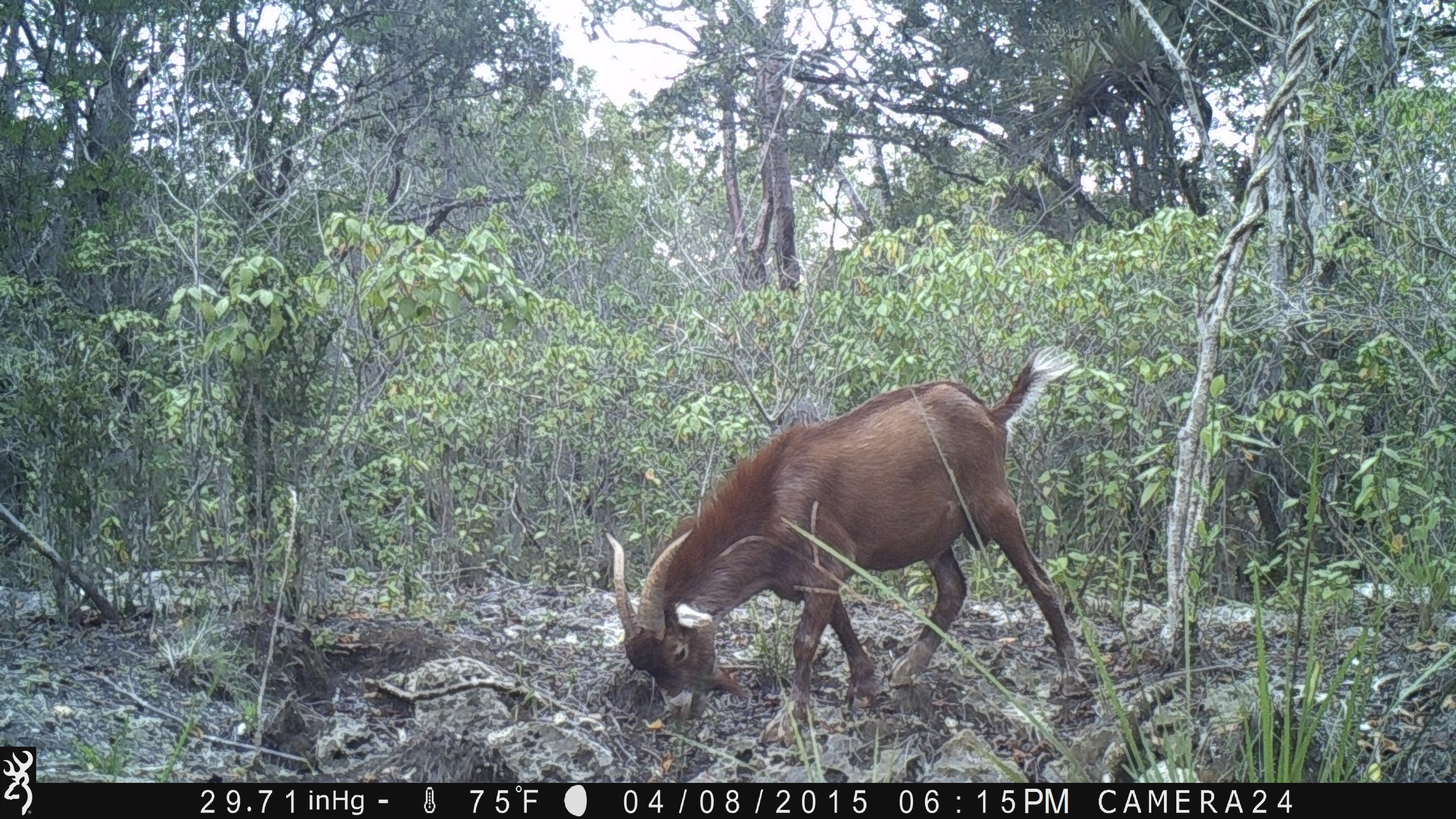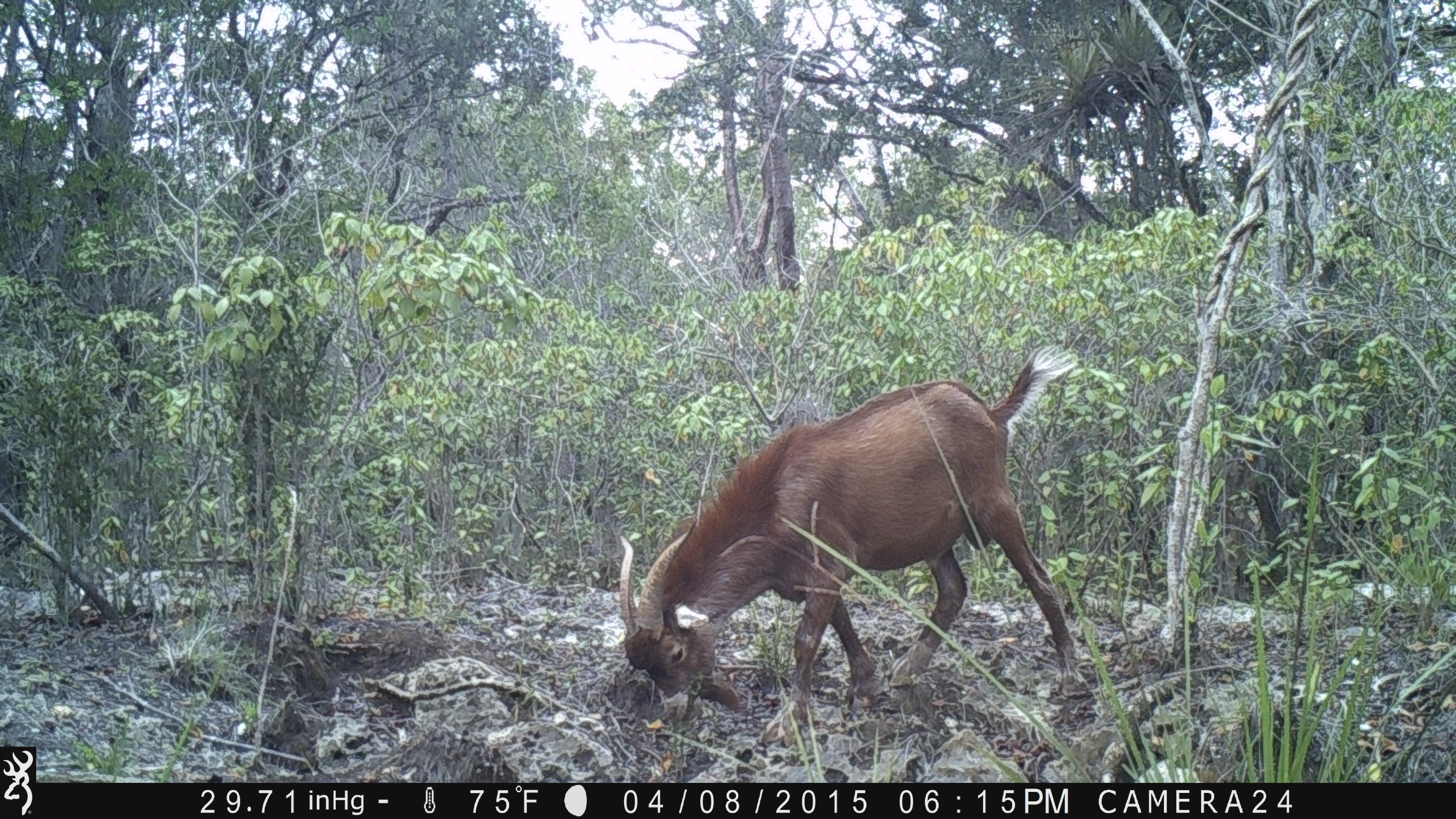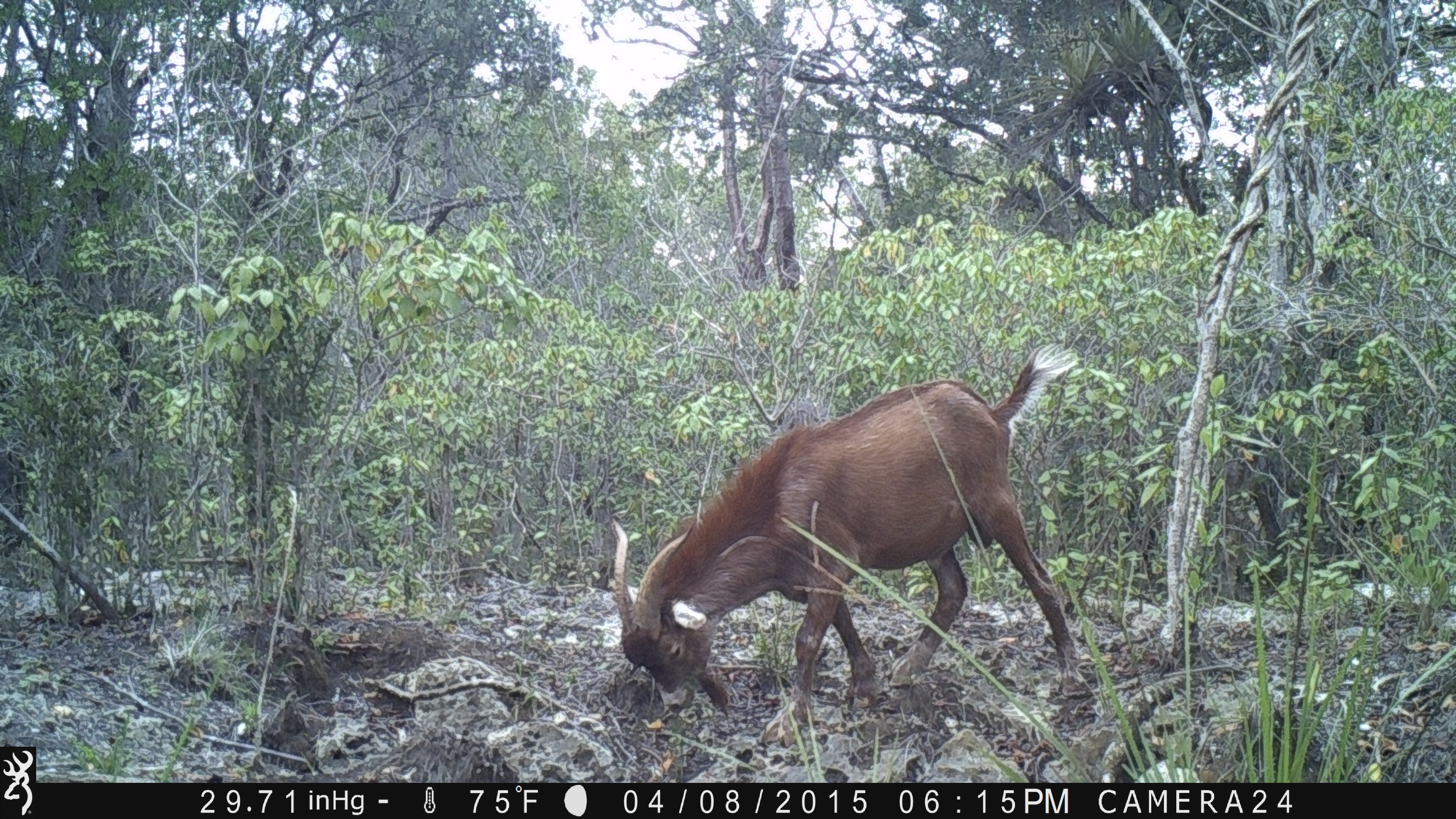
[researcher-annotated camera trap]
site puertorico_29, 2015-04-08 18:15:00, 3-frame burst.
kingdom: Animalia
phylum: Chordata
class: Mammalia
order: Artiodactyla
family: Bovidae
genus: Capra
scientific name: Capra hircus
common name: goat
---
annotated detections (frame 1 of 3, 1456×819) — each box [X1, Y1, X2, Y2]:
goat: [597, 344, 1077, 757]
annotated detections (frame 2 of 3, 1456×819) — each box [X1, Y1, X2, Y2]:
goat: [613, 342, 1083, 760]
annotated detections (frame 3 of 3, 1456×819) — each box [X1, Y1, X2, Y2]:
goat: [600, 343, 1083, 759]